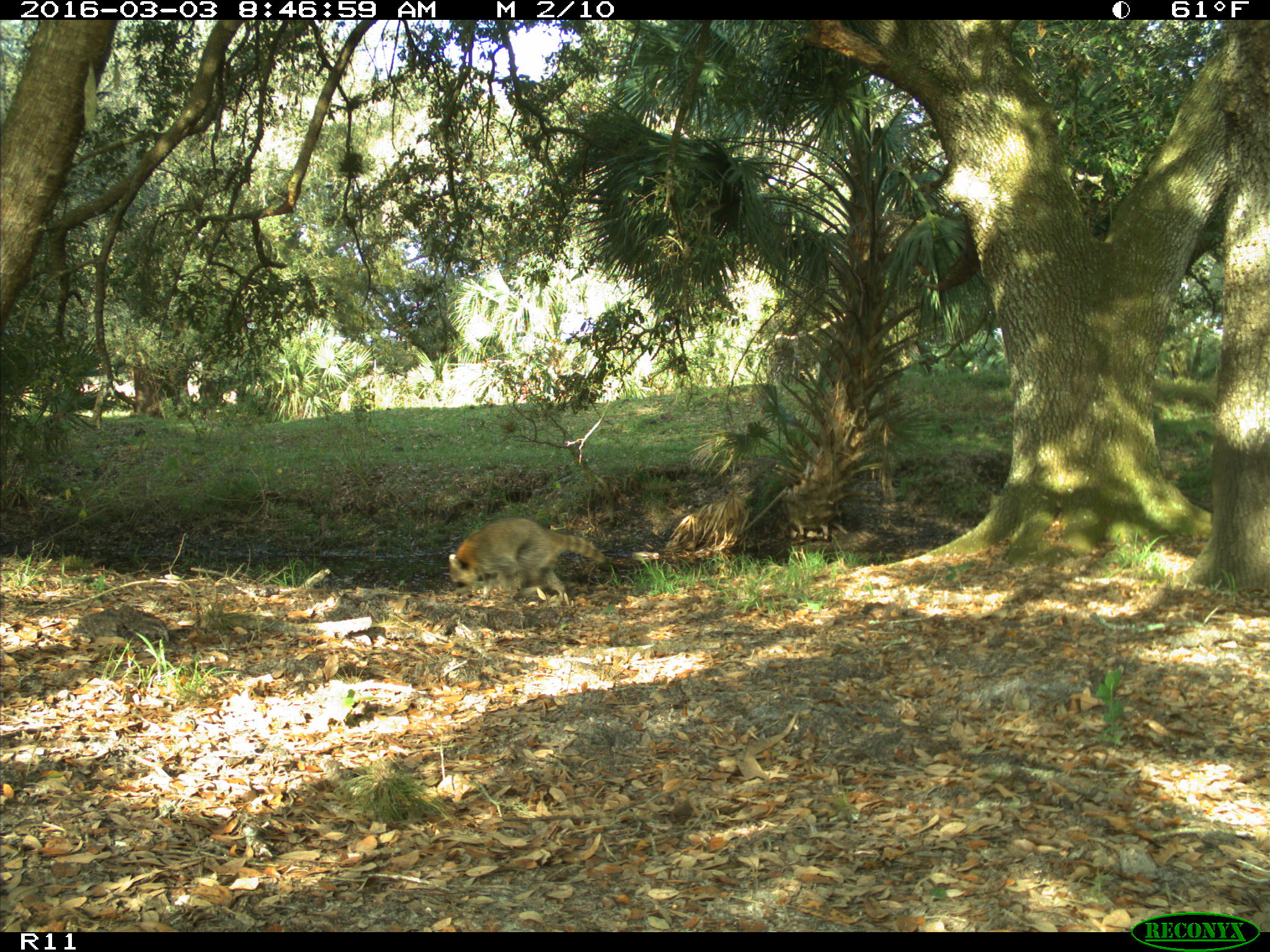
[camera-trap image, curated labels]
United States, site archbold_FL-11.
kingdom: Animalia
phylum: Chordata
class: Mammalia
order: Carnivora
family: Procyonidae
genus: Procyon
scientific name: Procyon lotor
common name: common raccoon